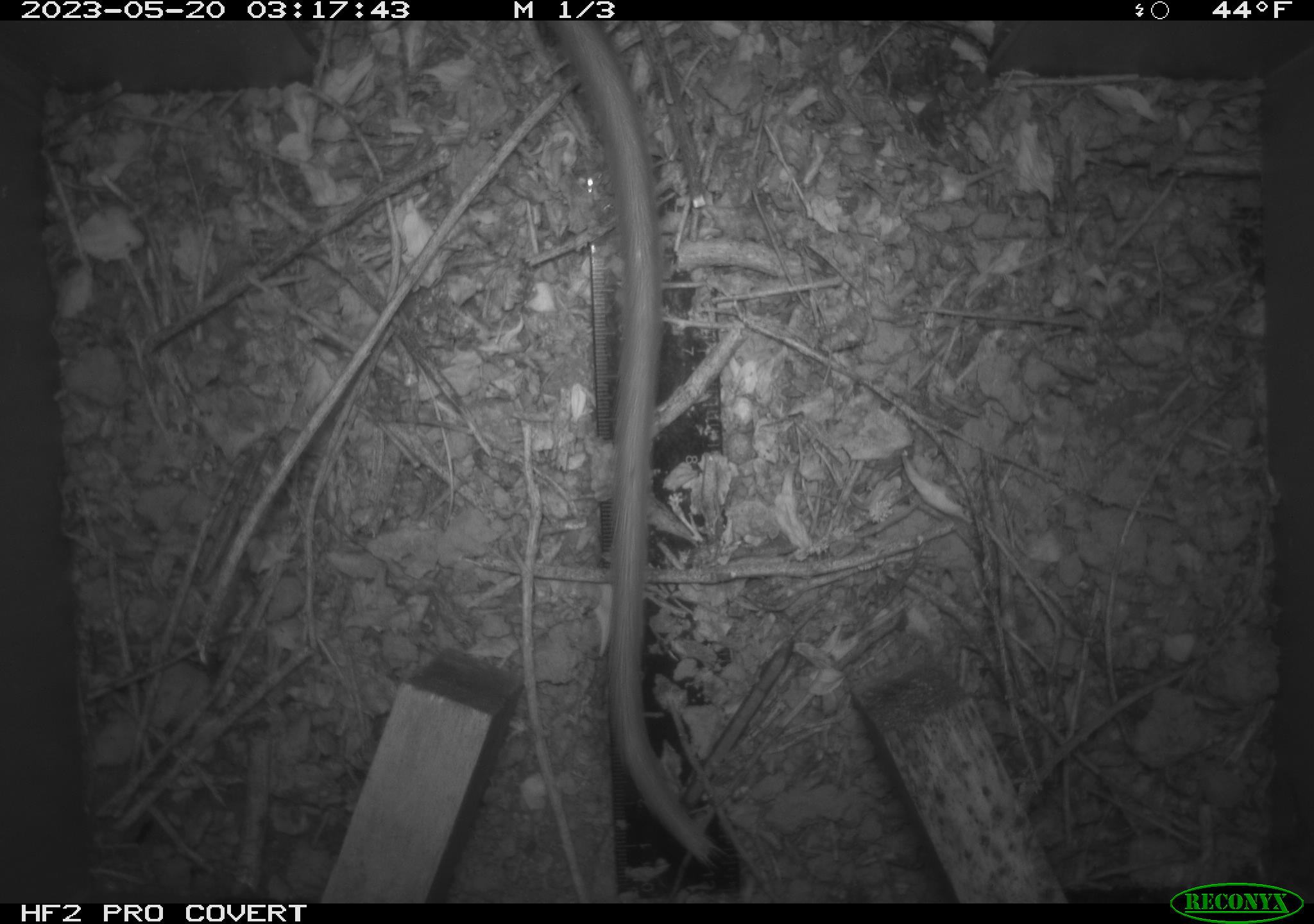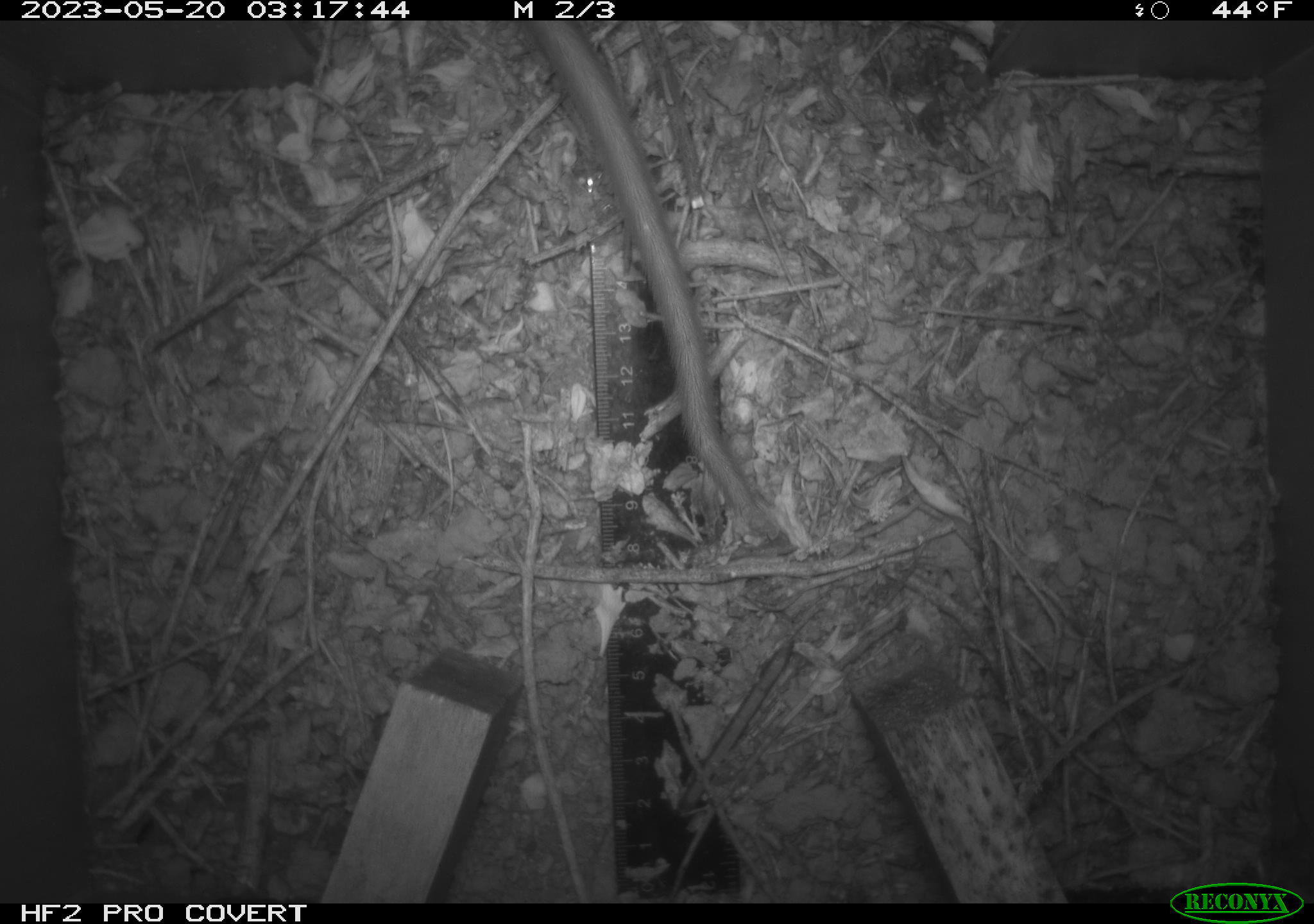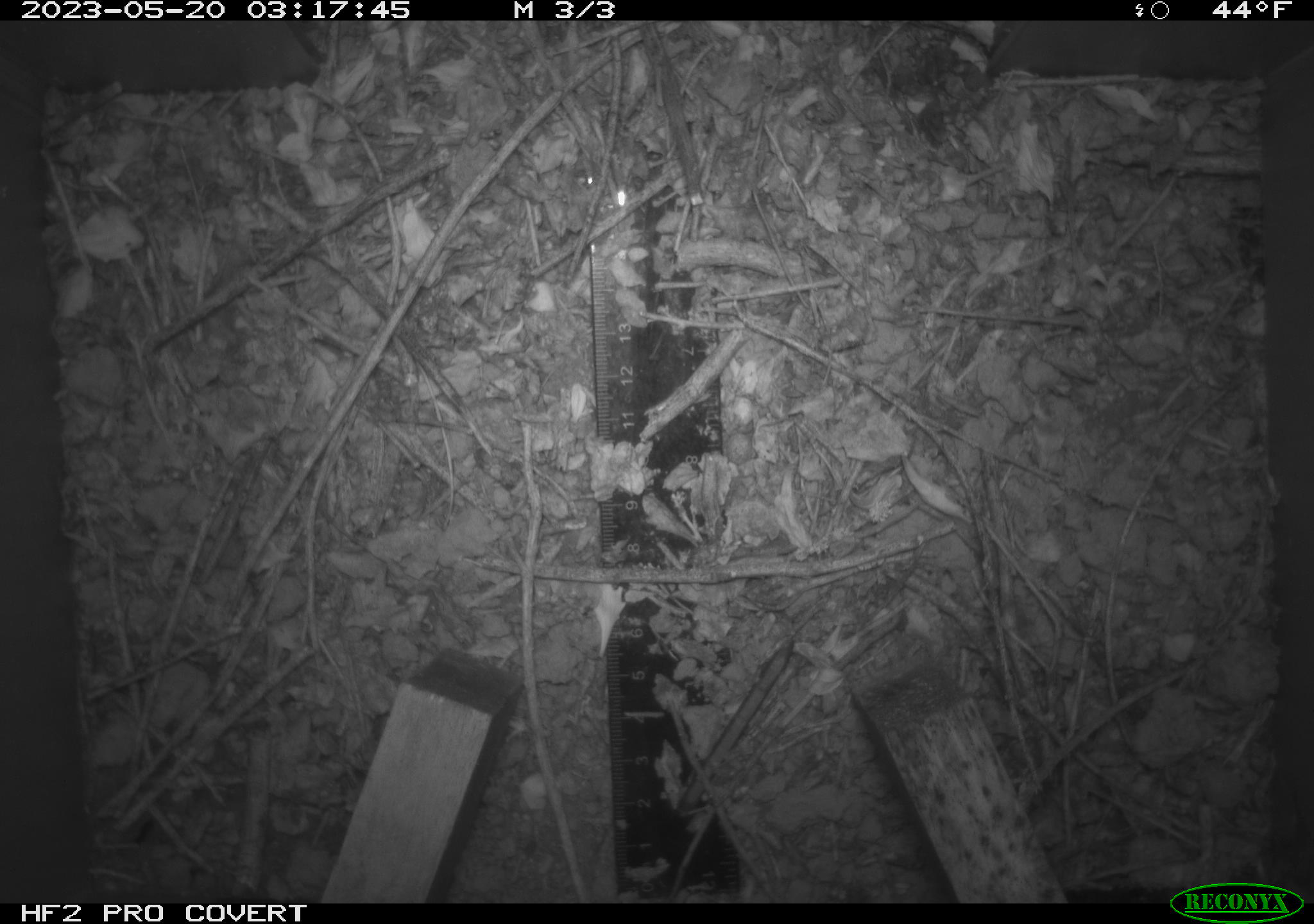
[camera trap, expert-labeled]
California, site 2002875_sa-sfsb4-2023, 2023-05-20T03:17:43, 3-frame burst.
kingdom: Animalia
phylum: Chordata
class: Mammalia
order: Rodentia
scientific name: Rodentia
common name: mouse species